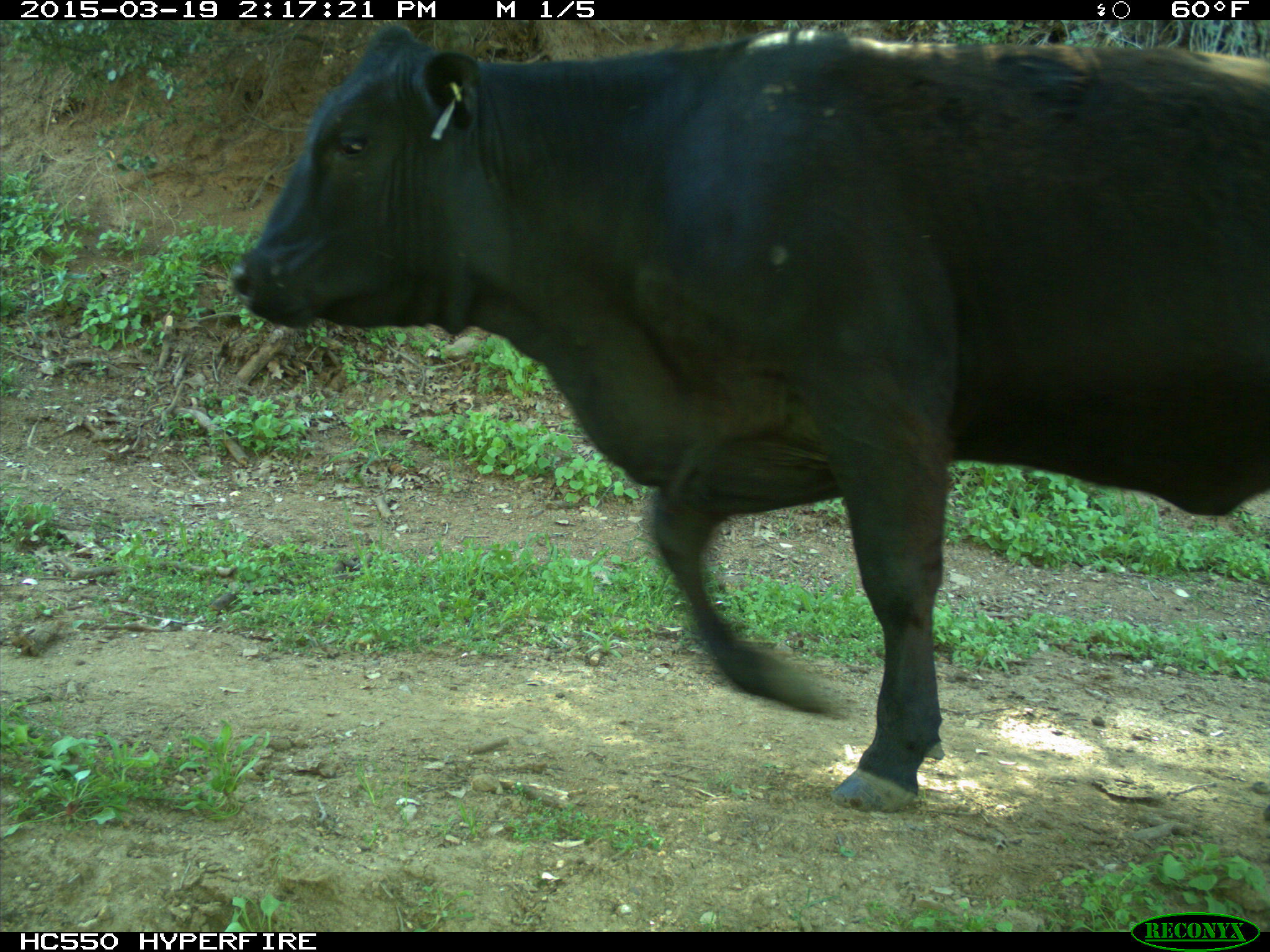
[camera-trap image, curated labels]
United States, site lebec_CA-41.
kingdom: Animalia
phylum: Chordata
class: Mammalia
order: Artiodactyla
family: Bovidae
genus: Bos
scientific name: Bos taurus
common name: domestic cow